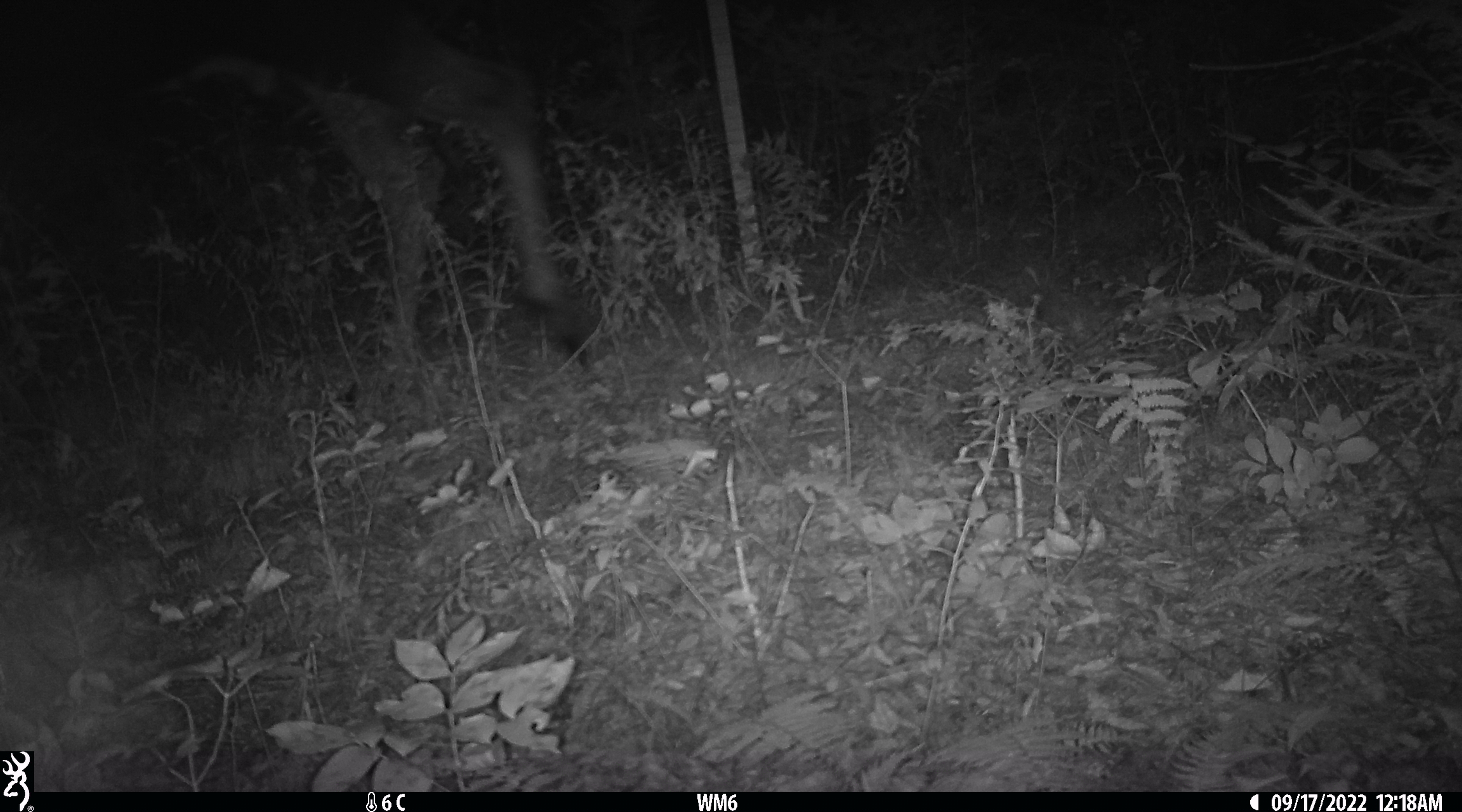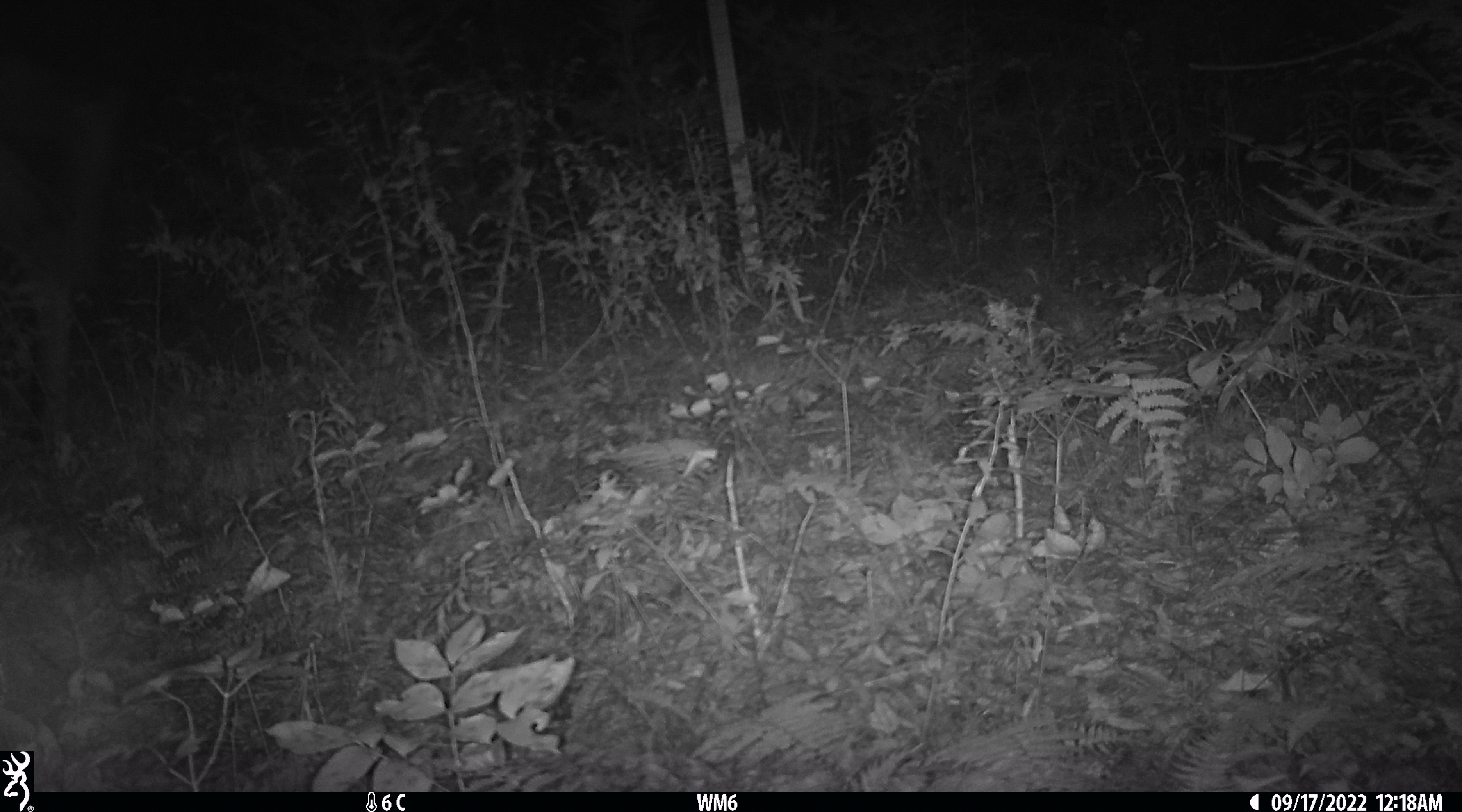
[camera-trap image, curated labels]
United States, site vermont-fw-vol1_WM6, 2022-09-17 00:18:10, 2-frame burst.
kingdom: Animalia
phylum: Chordata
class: Mammalia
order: Artiodactyla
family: Cervidae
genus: Alces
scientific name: Alces alces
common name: moose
Moose (Alces alces).